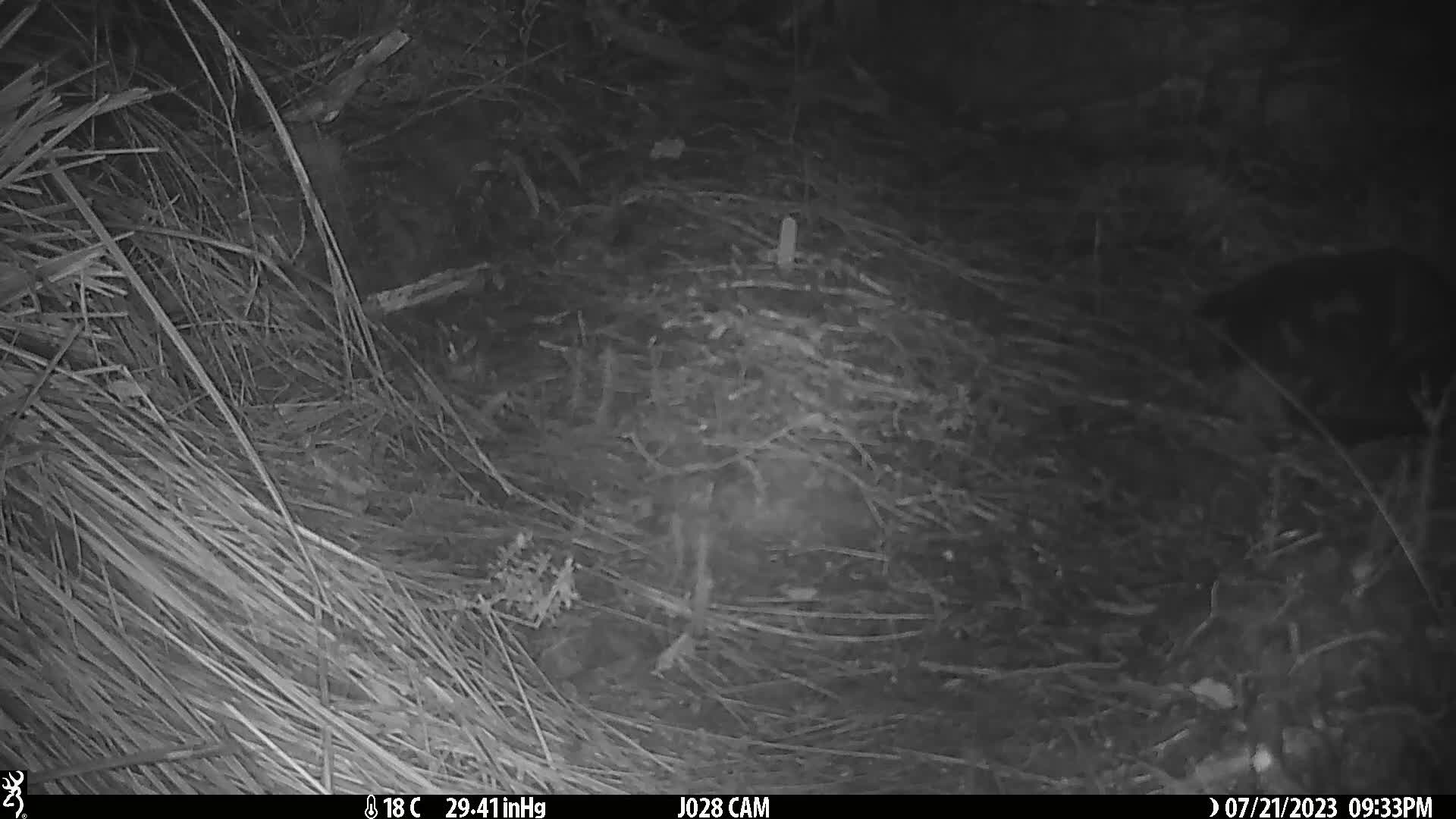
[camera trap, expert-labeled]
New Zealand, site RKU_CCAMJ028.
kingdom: Animalia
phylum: Chordata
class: Mammalia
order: Carnivora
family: Felidae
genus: Felis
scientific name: Felis catus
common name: domestic cat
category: cat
Cat (domestic cat) (Felis catus).